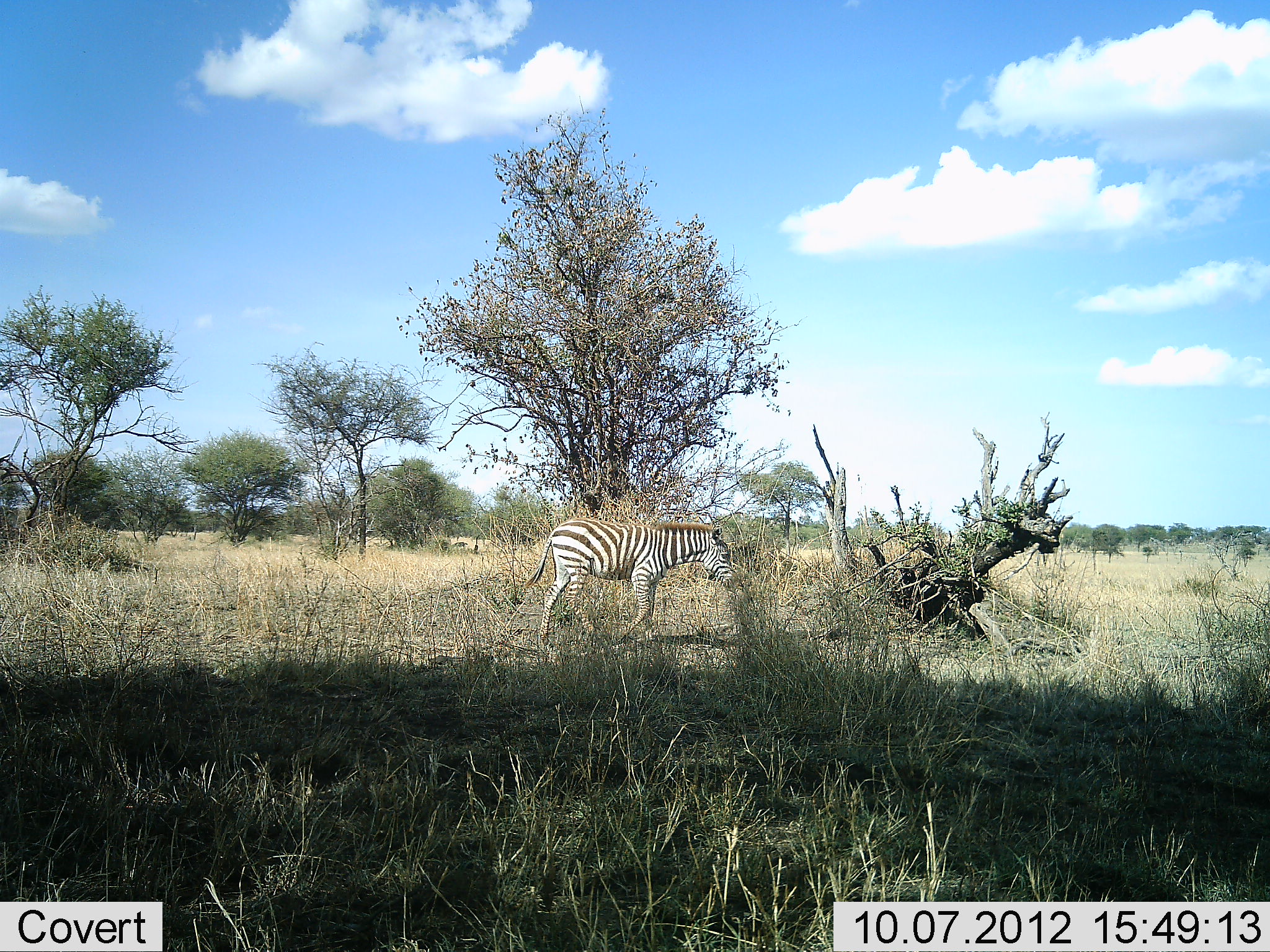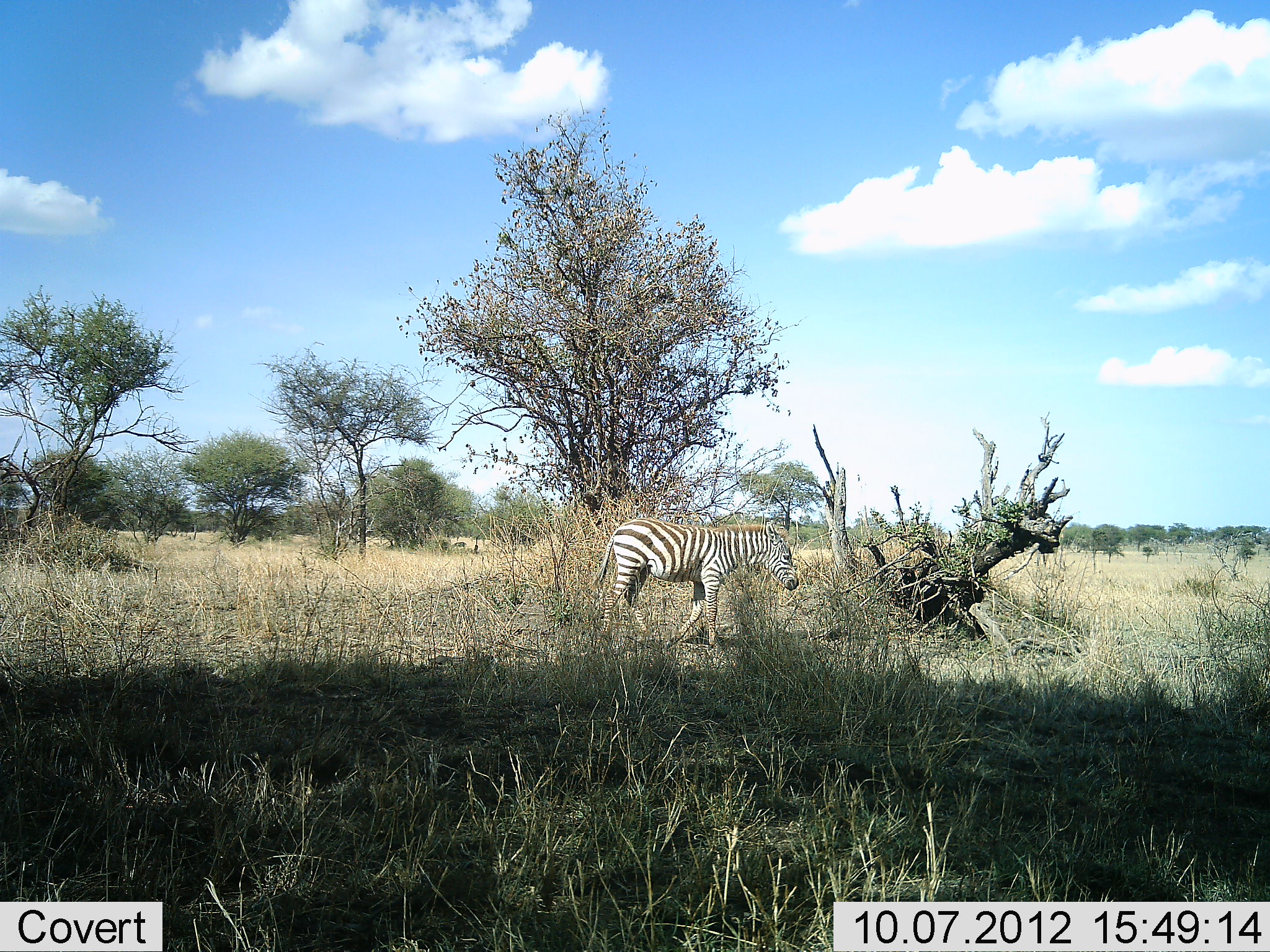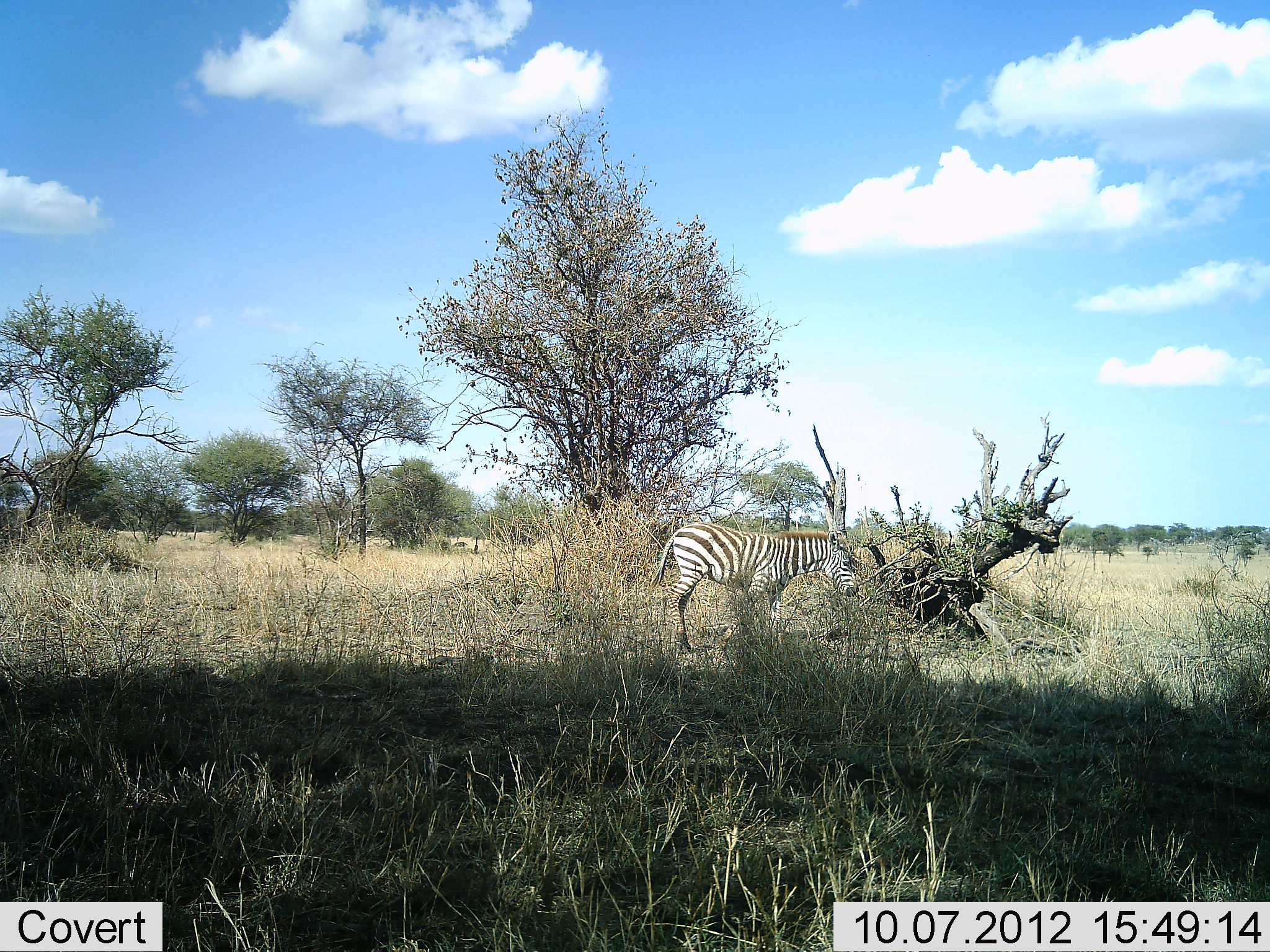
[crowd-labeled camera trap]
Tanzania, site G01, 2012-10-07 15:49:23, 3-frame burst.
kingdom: Animalia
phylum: Chordata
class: Mammalia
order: Perissodactyla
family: Equidae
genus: Equus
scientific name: Equus quagga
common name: plains zebra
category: zebra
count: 1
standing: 0%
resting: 0%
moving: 100%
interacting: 0%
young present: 10%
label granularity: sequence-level